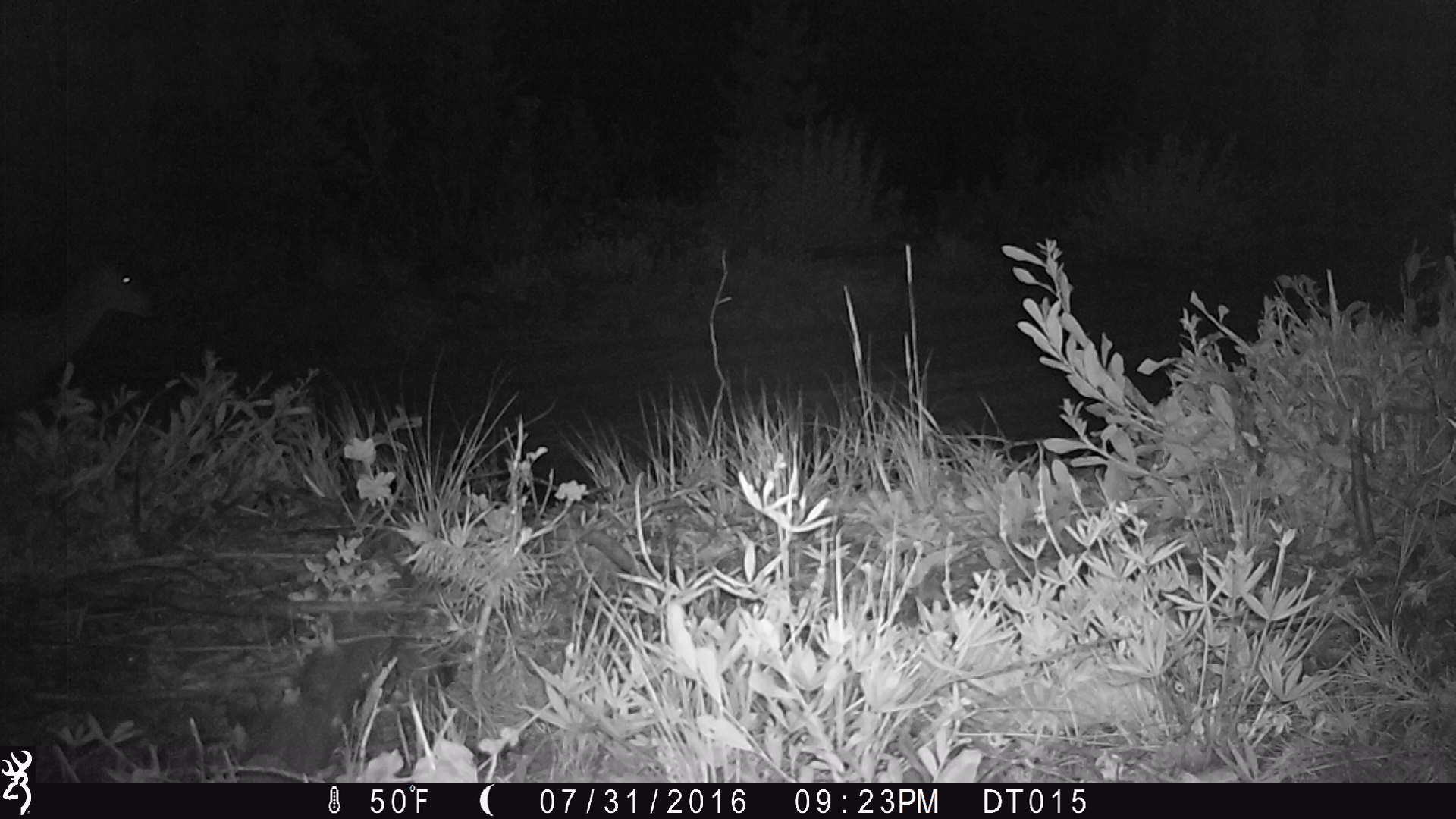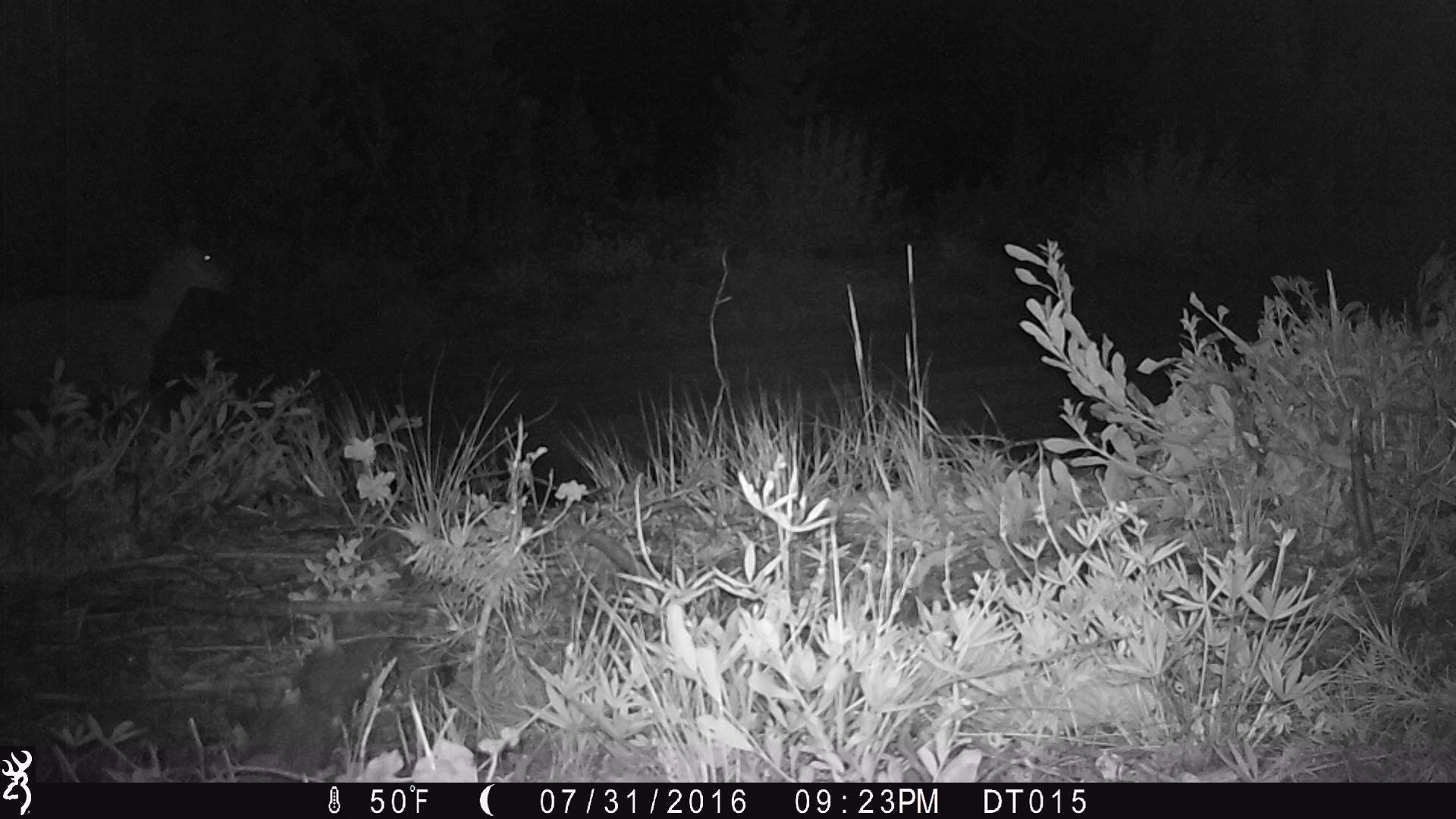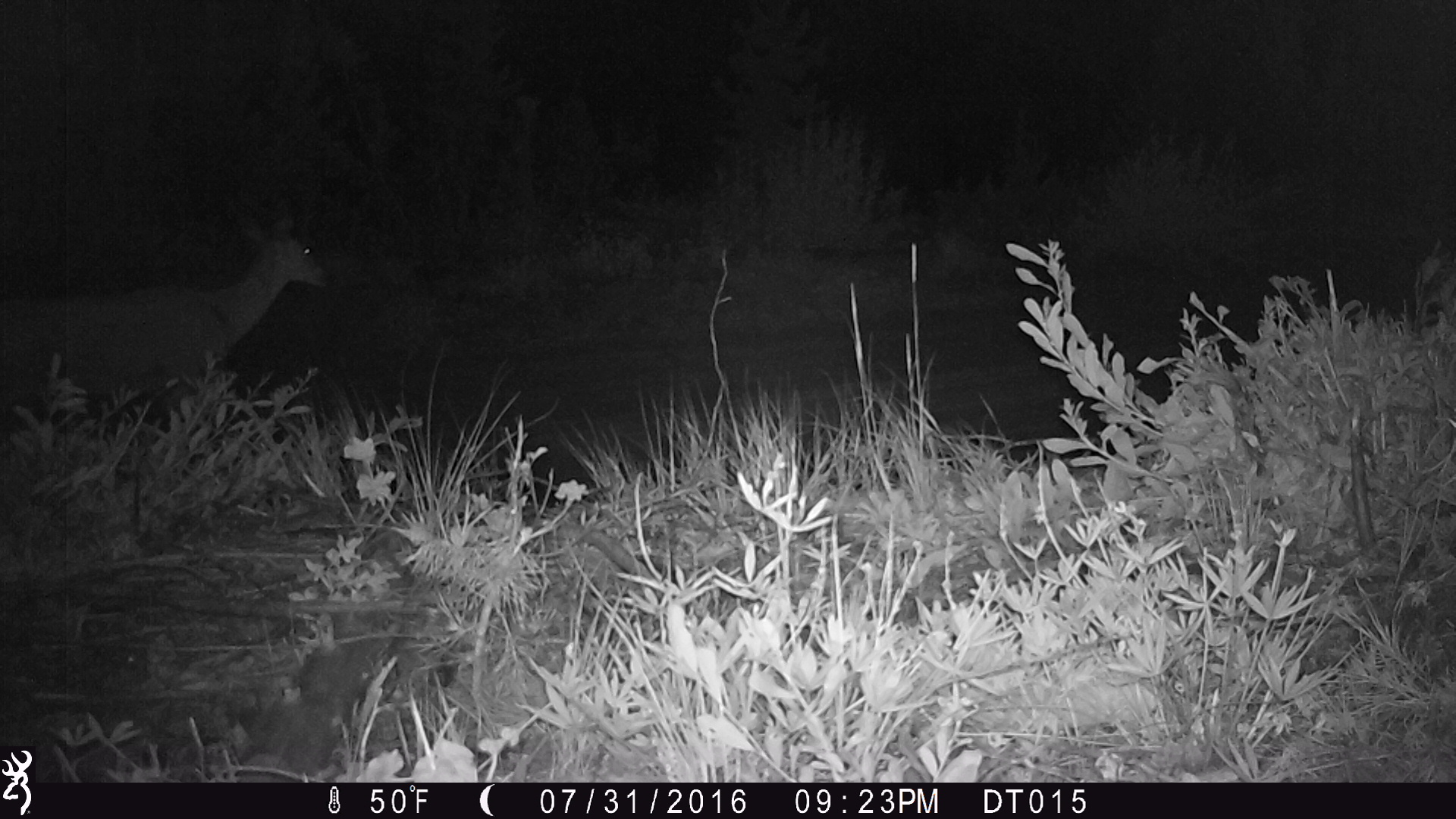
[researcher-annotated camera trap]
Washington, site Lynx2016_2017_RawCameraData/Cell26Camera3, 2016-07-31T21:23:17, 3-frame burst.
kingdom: Animalia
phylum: Chordata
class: Mammalia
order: Artiodactyla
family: Cervidae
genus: Odocoileus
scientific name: Odocoileus hemionus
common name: mule deer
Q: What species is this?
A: Odocoileus hemionus (mule deer).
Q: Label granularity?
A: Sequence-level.